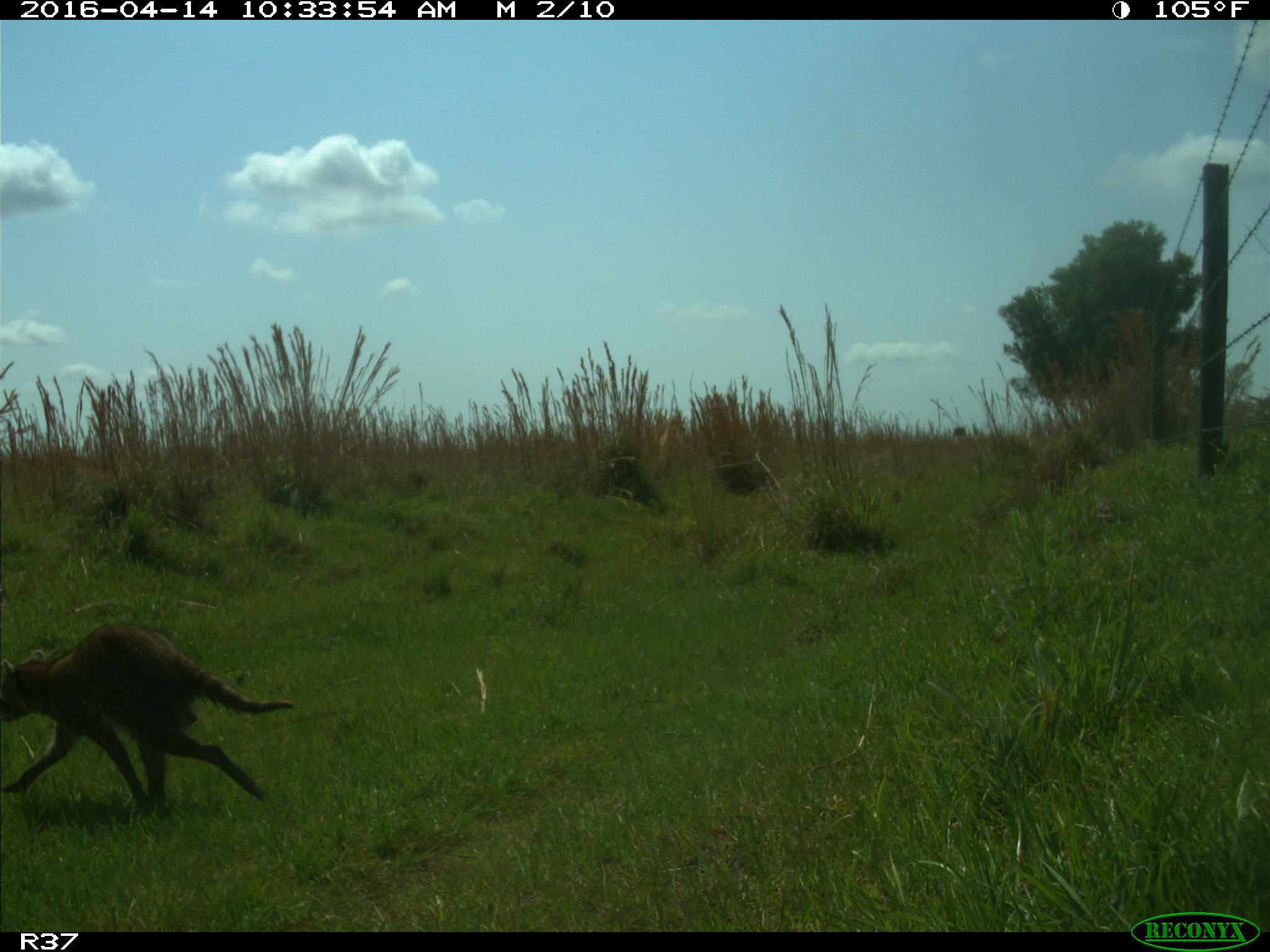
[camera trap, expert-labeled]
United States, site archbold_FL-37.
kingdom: Animalia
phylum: Chordata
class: Mammalia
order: Carnivora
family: Procyonidae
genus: Procyon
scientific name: Procyon lotor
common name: common raccoon